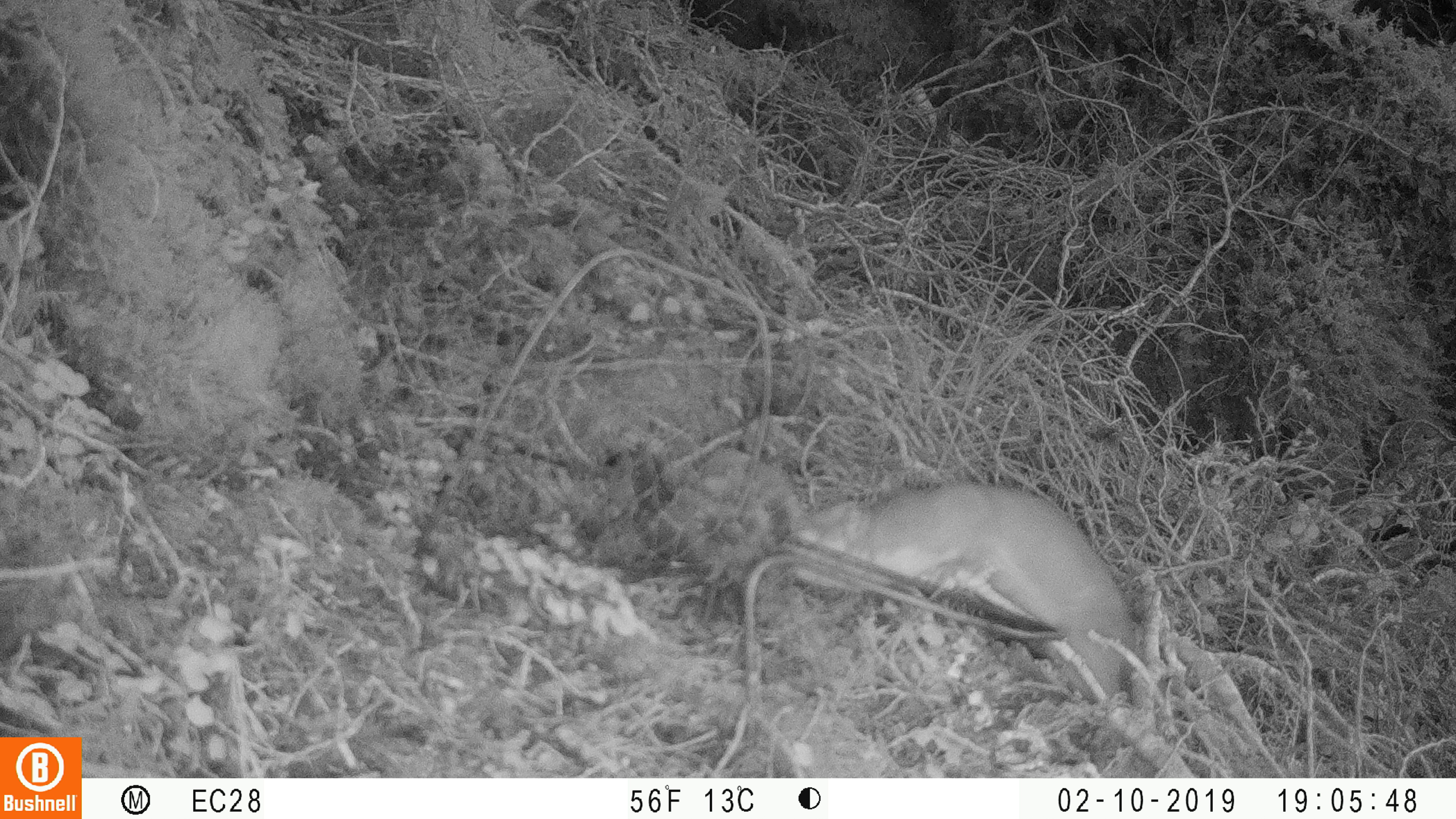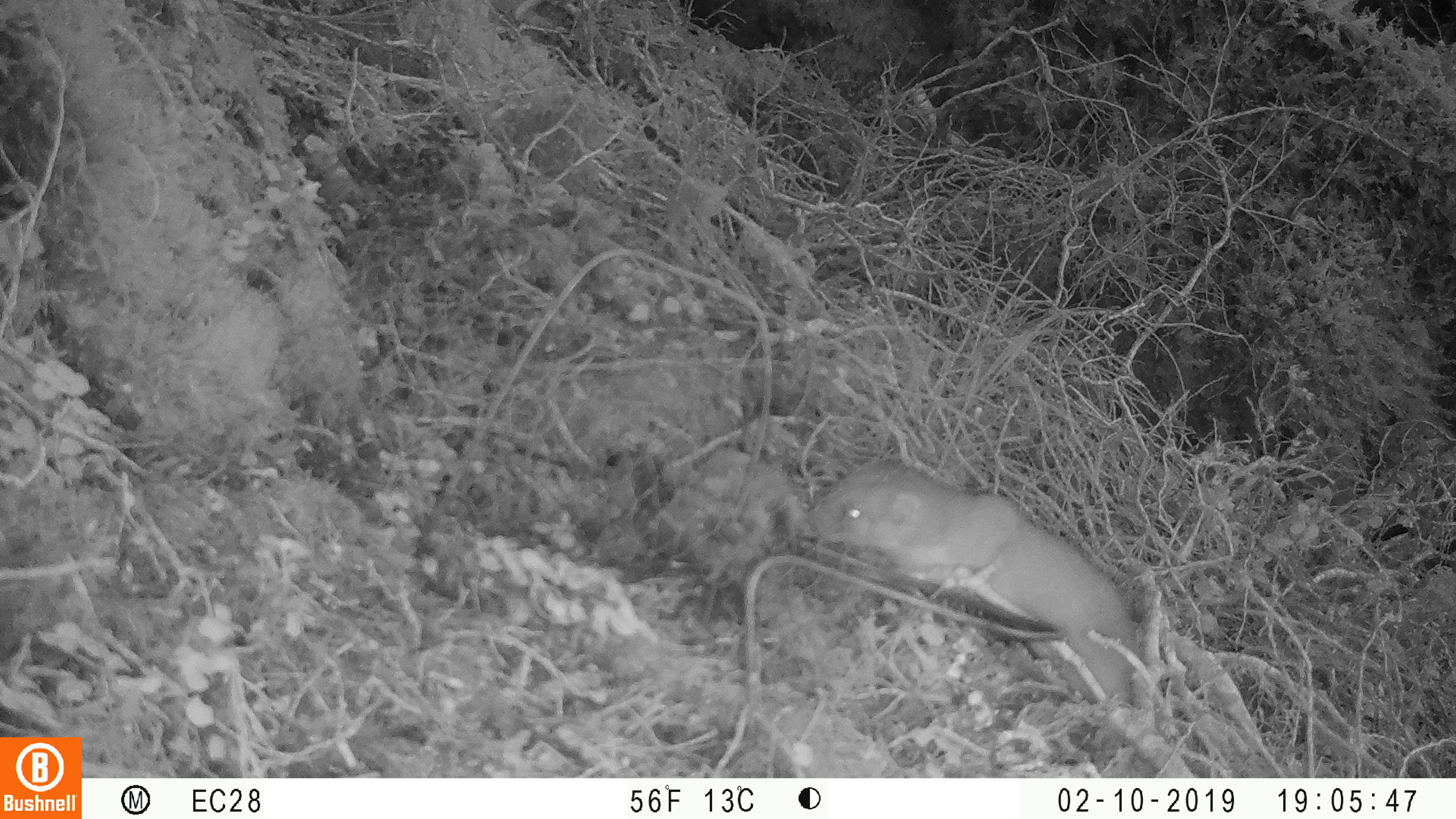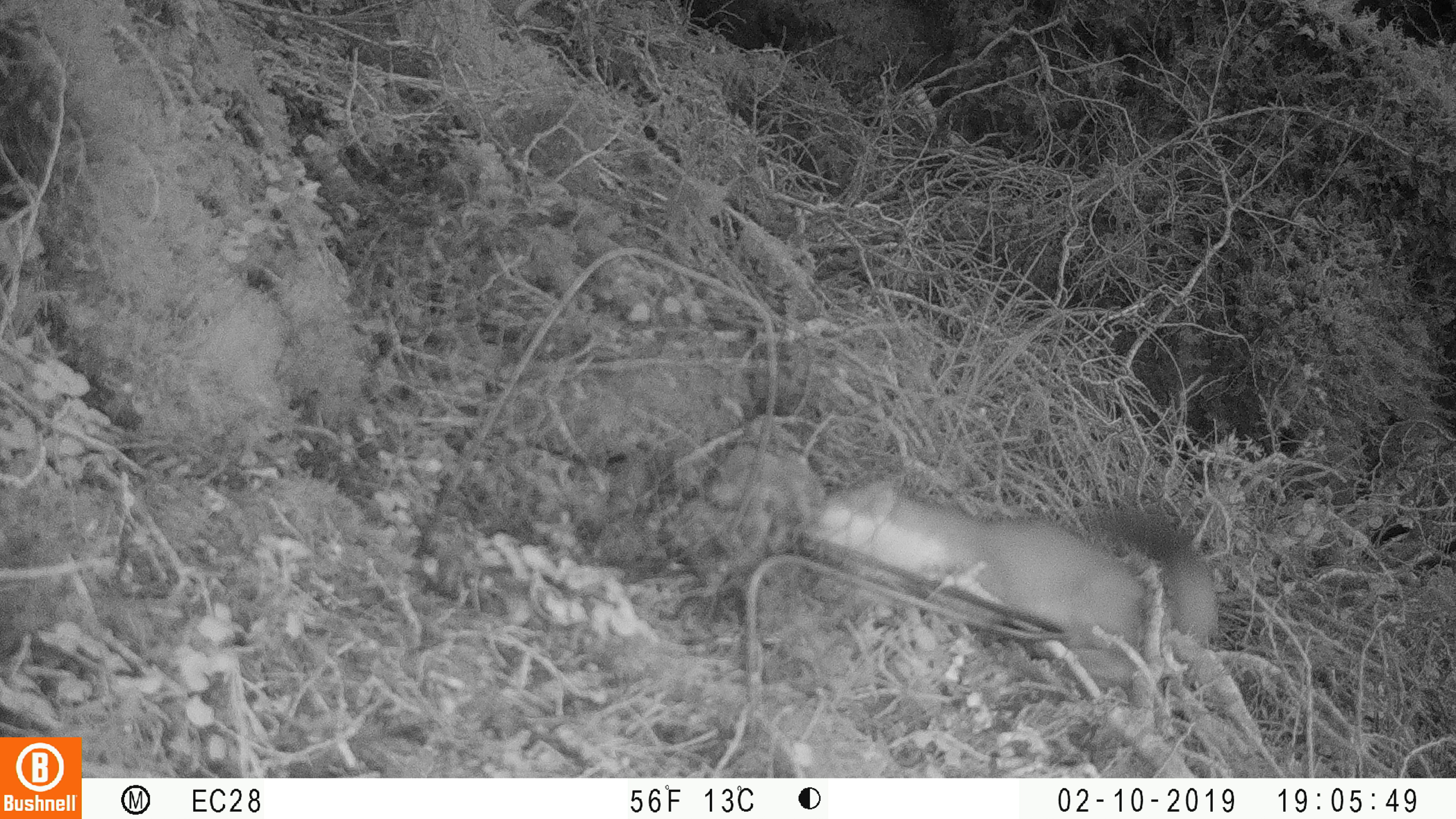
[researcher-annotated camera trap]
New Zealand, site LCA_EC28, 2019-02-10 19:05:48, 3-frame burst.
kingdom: Animalia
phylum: Chordata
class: Mammalia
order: Carnivora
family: Mustelidae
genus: Mustela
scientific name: Mustela erminea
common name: stoat